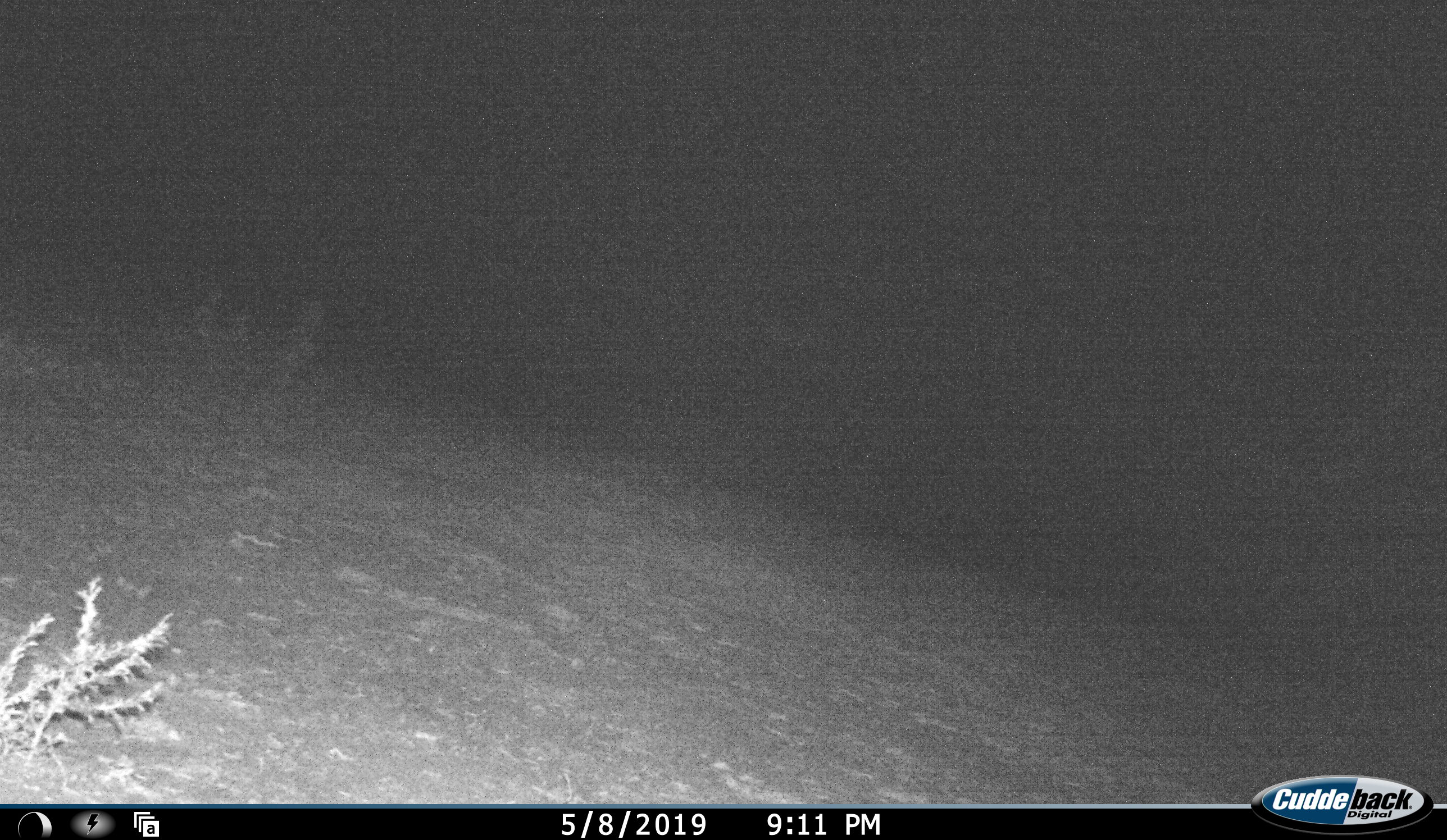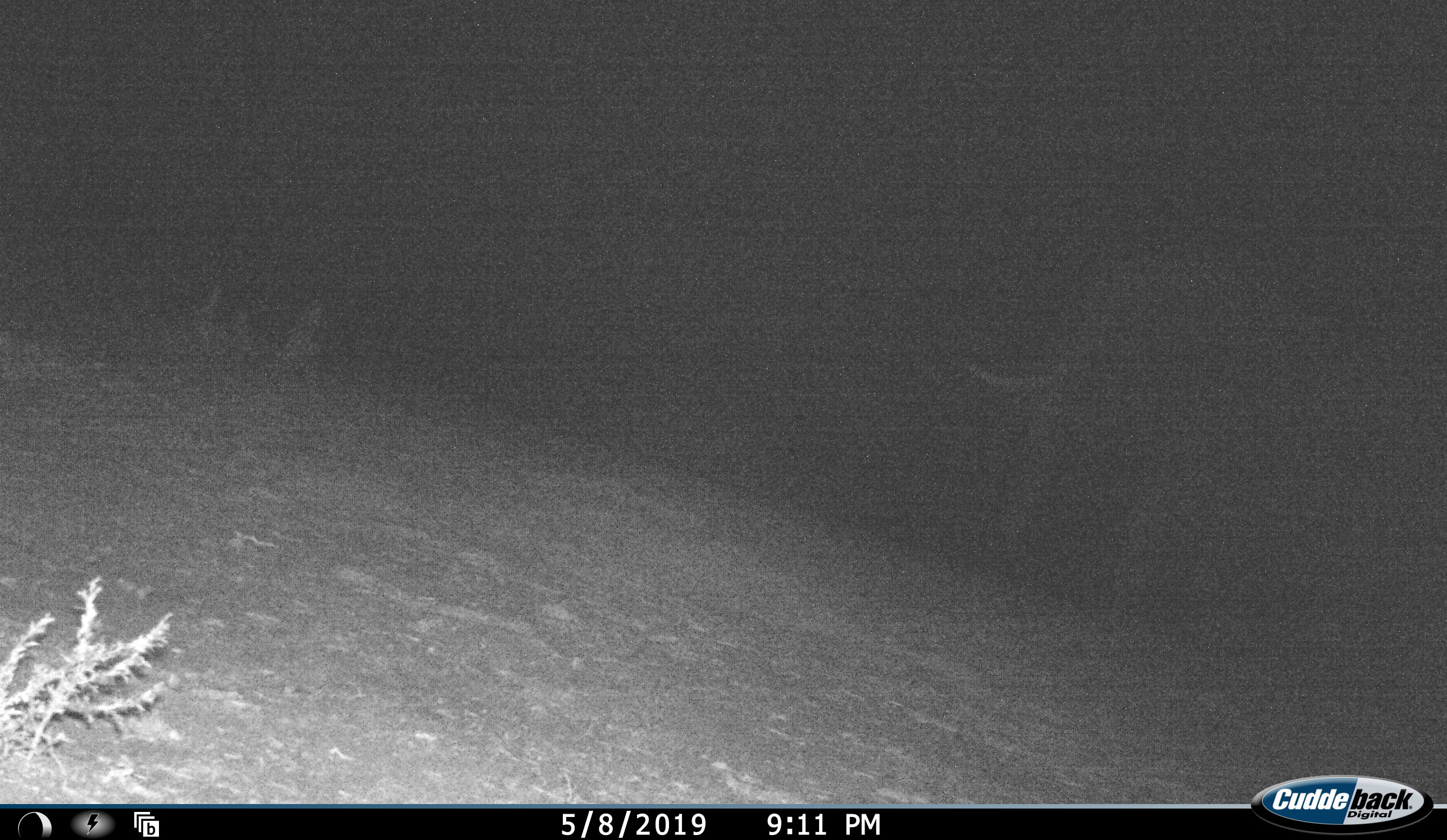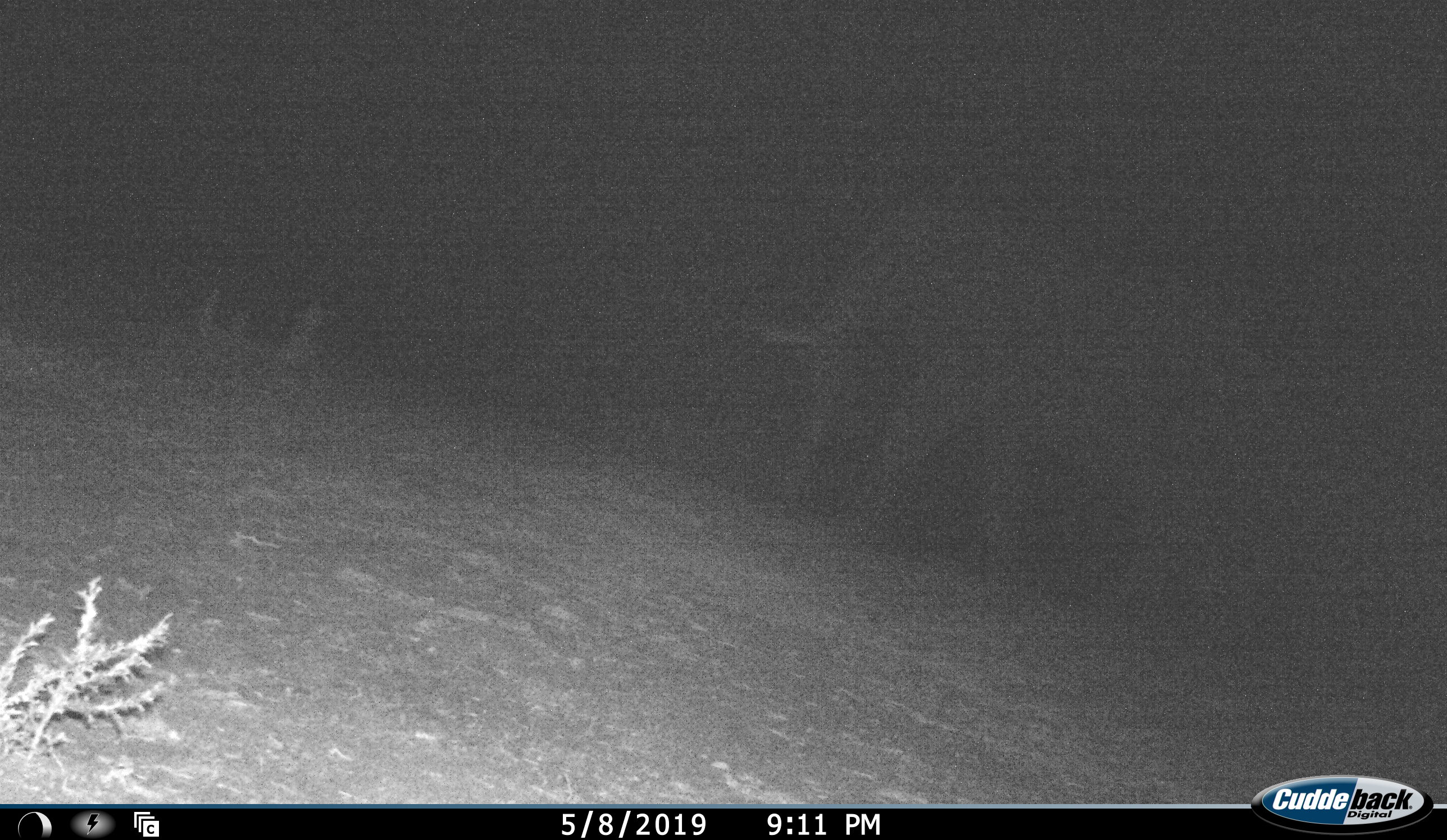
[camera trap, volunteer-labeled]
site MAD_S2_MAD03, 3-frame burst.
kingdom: Animalia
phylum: Chordata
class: Mammalia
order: Proboscidea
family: Elephantidae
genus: Loxodonta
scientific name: Loxodonta africana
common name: african bush elephant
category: elephant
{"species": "elephant (african bush elephant) (Loxodonta africana)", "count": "1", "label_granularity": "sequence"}